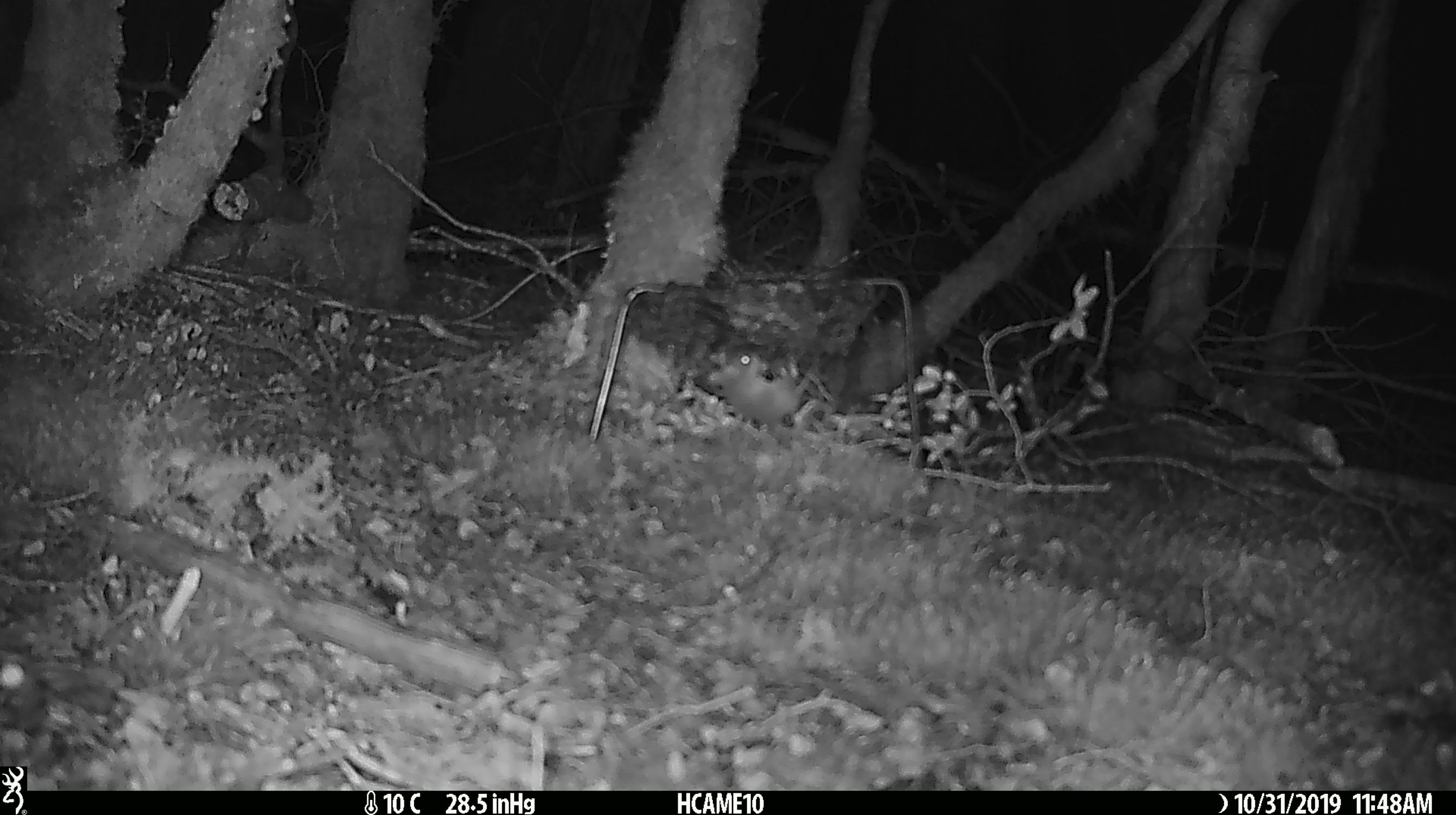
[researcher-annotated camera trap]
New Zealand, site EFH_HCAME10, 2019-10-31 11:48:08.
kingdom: Animalia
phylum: Chordata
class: Mammalia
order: Rodentia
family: Muridae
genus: Mus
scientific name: Mus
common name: mouse